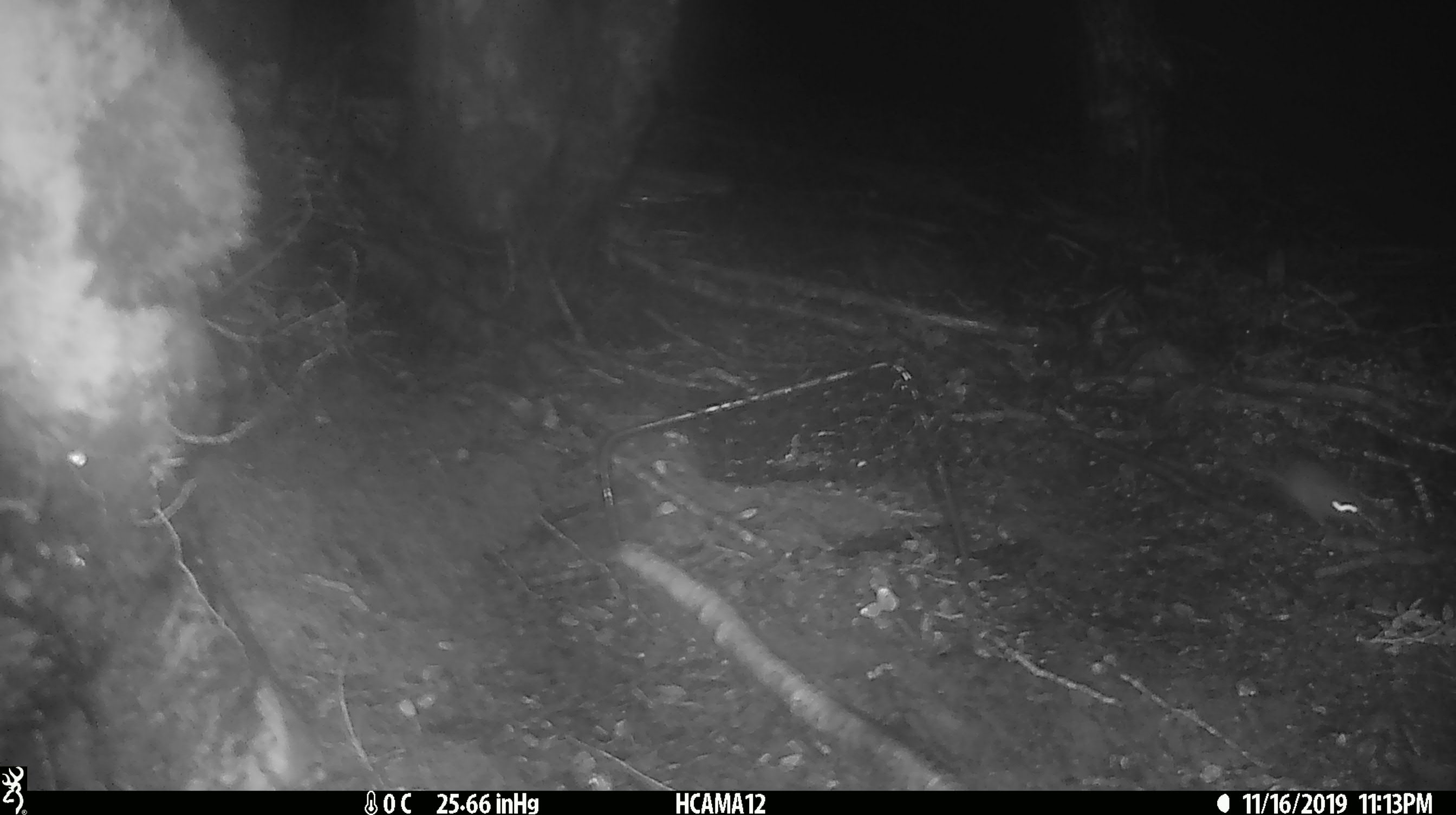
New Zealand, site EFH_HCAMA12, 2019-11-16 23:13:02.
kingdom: Animalia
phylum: Chordata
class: Mammalia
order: Rodentia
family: Muridae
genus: Mus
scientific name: Mus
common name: mouse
Mouse (Mus).